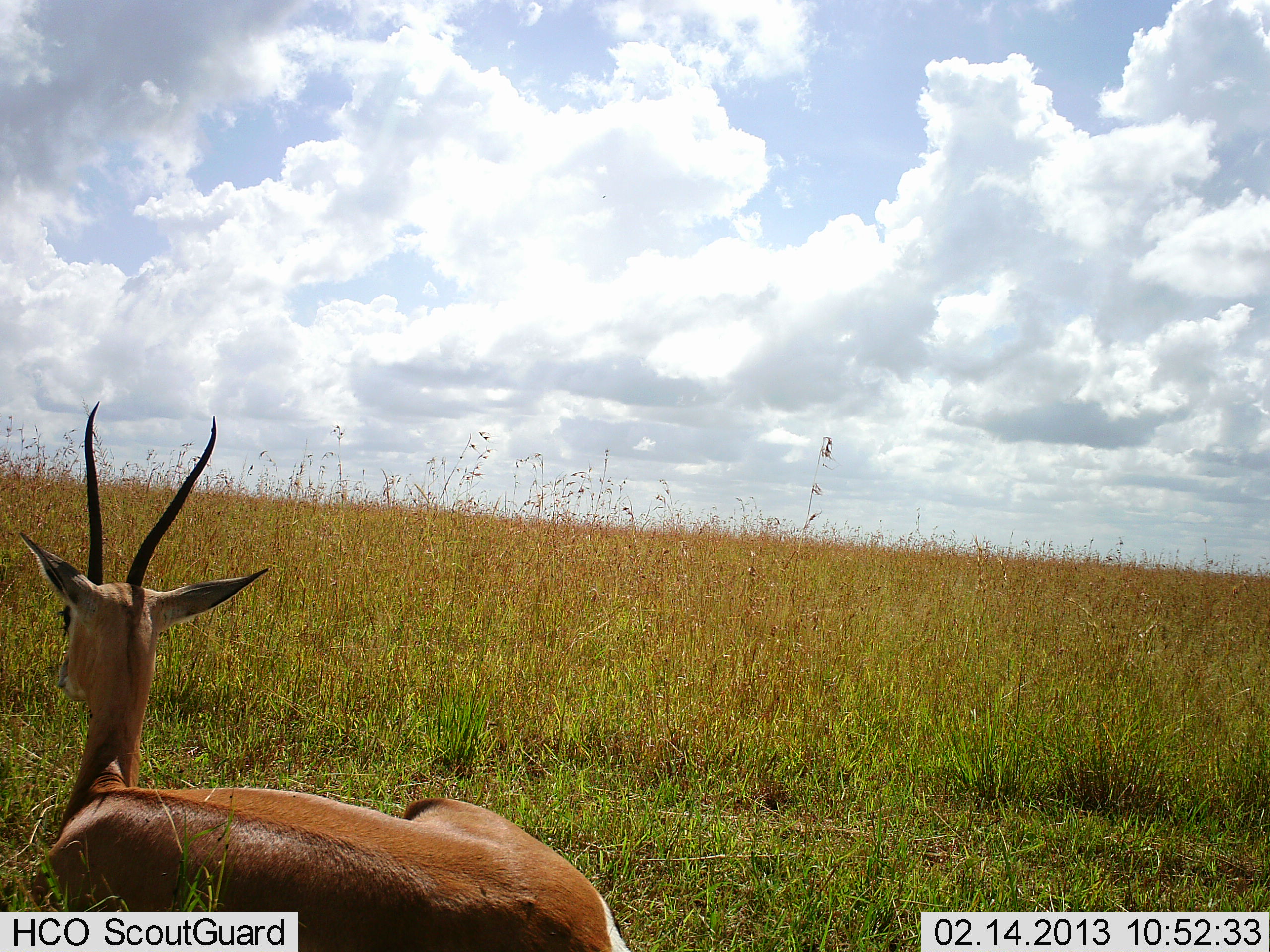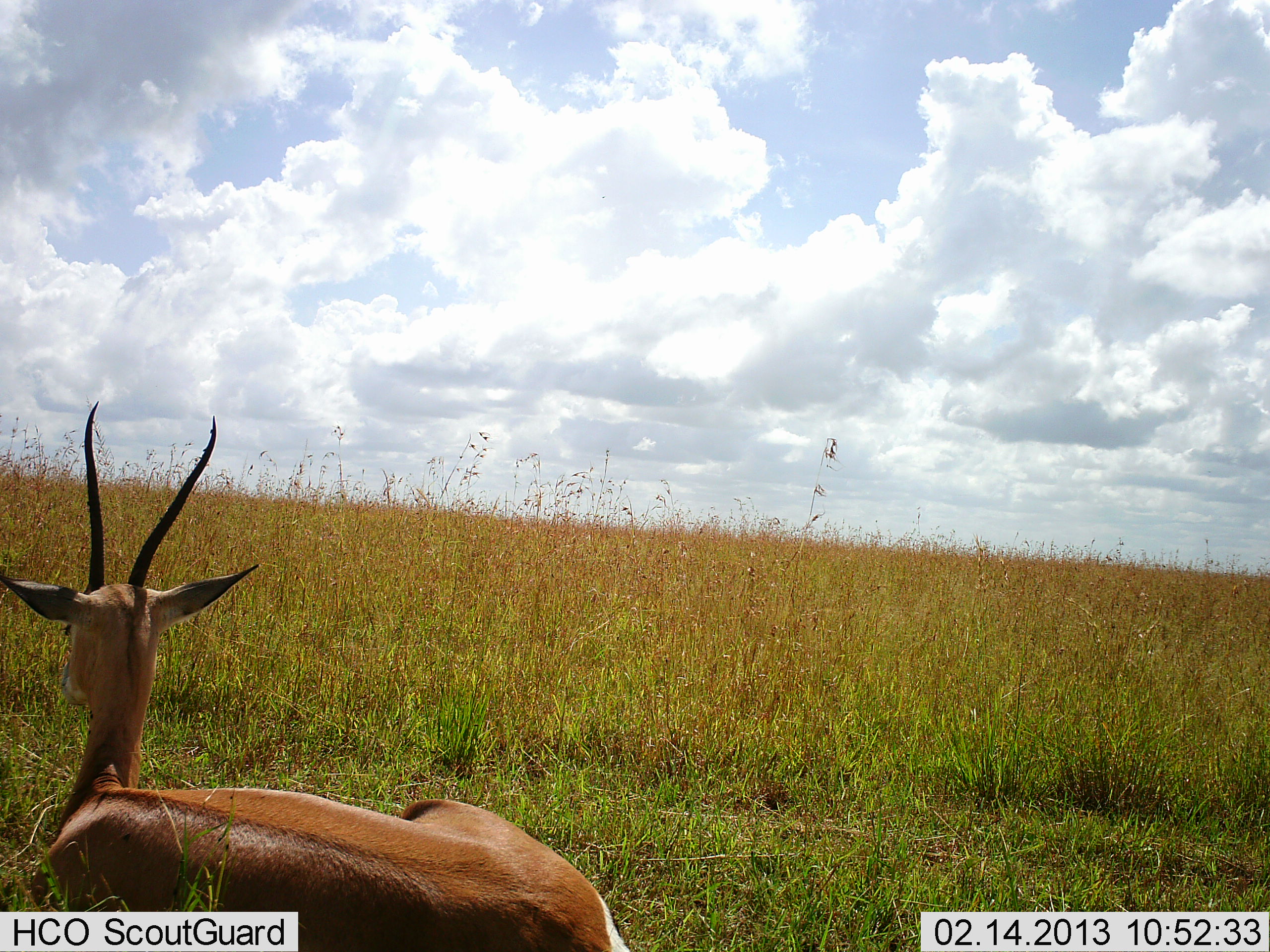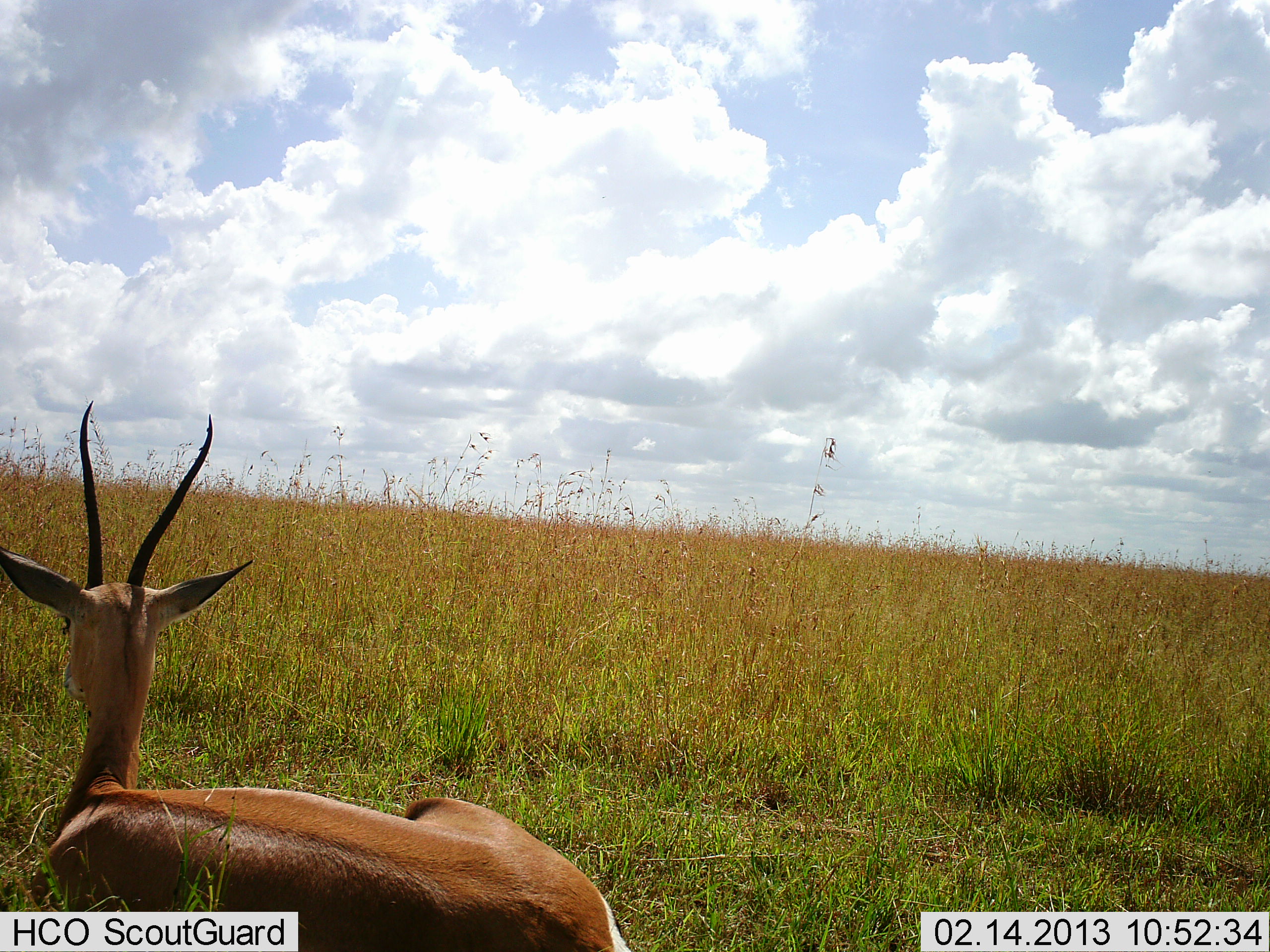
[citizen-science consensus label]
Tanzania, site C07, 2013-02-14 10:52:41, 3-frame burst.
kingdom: Animalia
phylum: Chordata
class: Mammalia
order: Artiodactyla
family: Bovidae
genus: Nanger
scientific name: Nanger granti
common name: grant's gazelle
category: gazellegrants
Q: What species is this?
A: Gazellegrants (grant's gazelle) (Nanger granti).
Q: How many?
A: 1.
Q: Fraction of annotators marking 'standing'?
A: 6%.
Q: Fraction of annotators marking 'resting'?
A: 94%.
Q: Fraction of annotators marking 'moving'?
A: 0%.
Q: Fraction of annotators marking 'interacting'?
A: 0%.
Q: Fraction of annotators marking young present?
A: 0%.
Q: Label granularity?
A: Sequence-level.